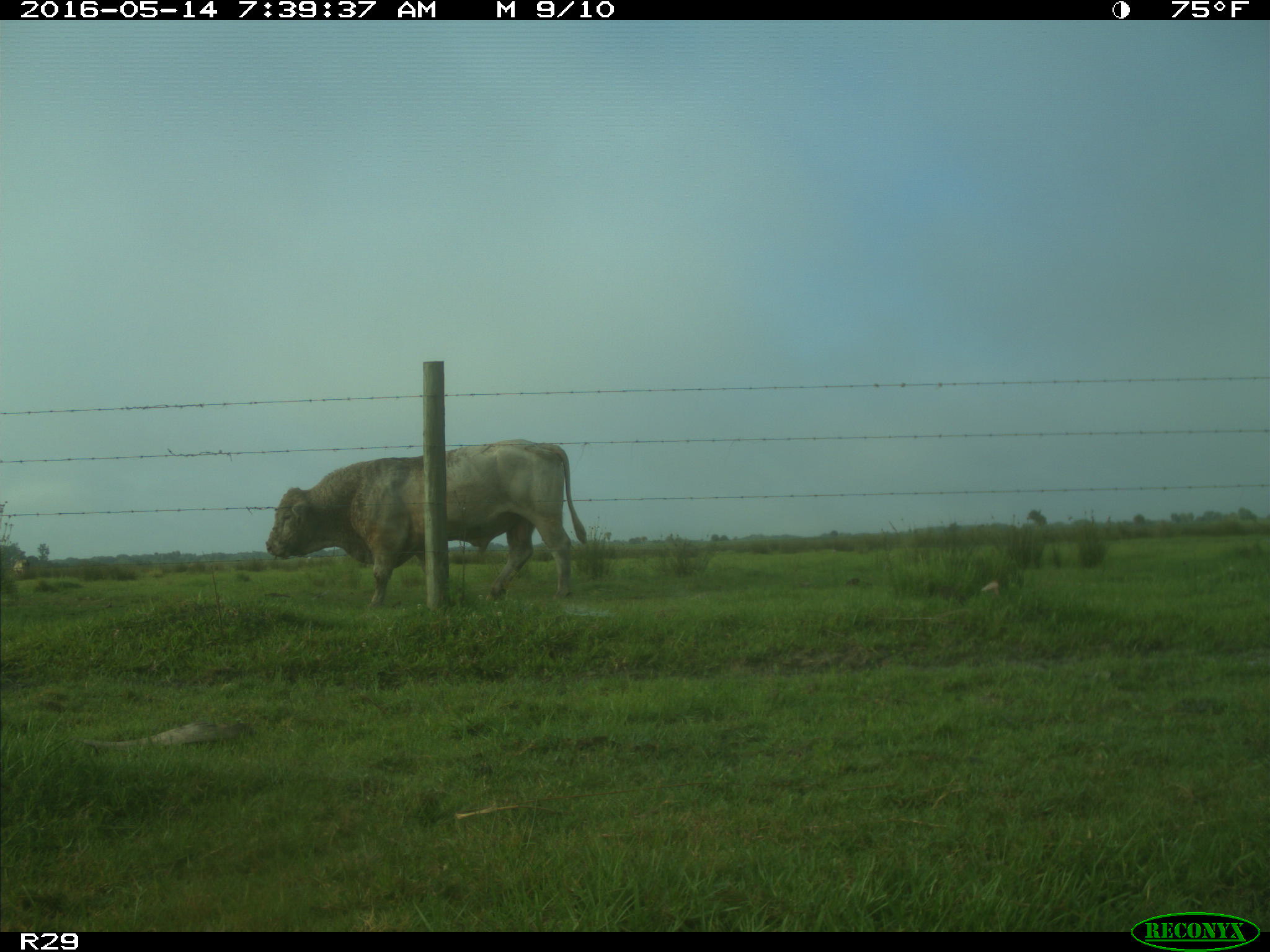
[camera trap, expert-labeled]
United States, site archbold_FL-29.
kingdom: Animalia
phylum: Chordata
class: Mammalia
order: Artiodactyla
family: Bovidae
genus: Bos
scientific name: Bos taurus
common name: domestic cow